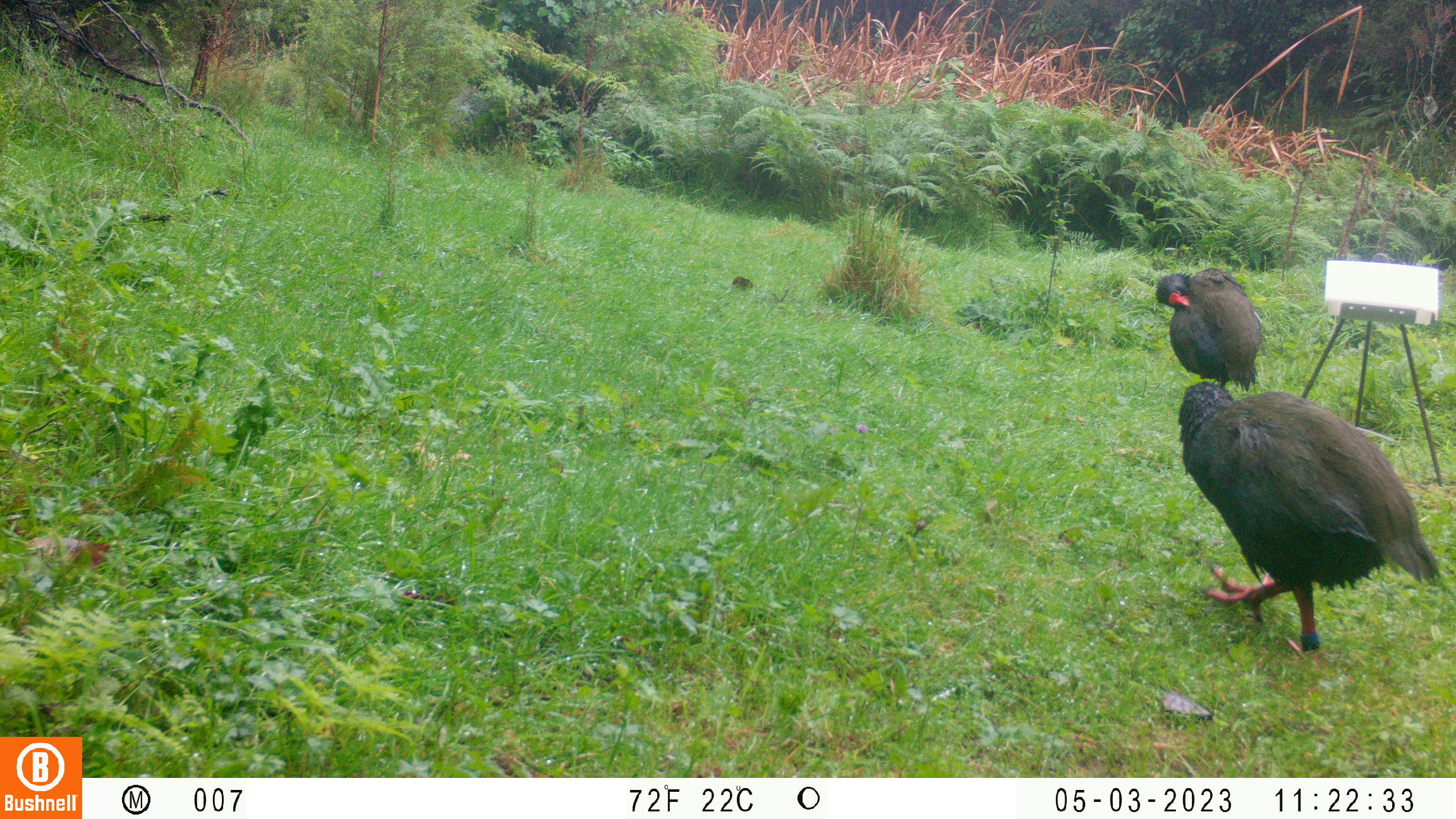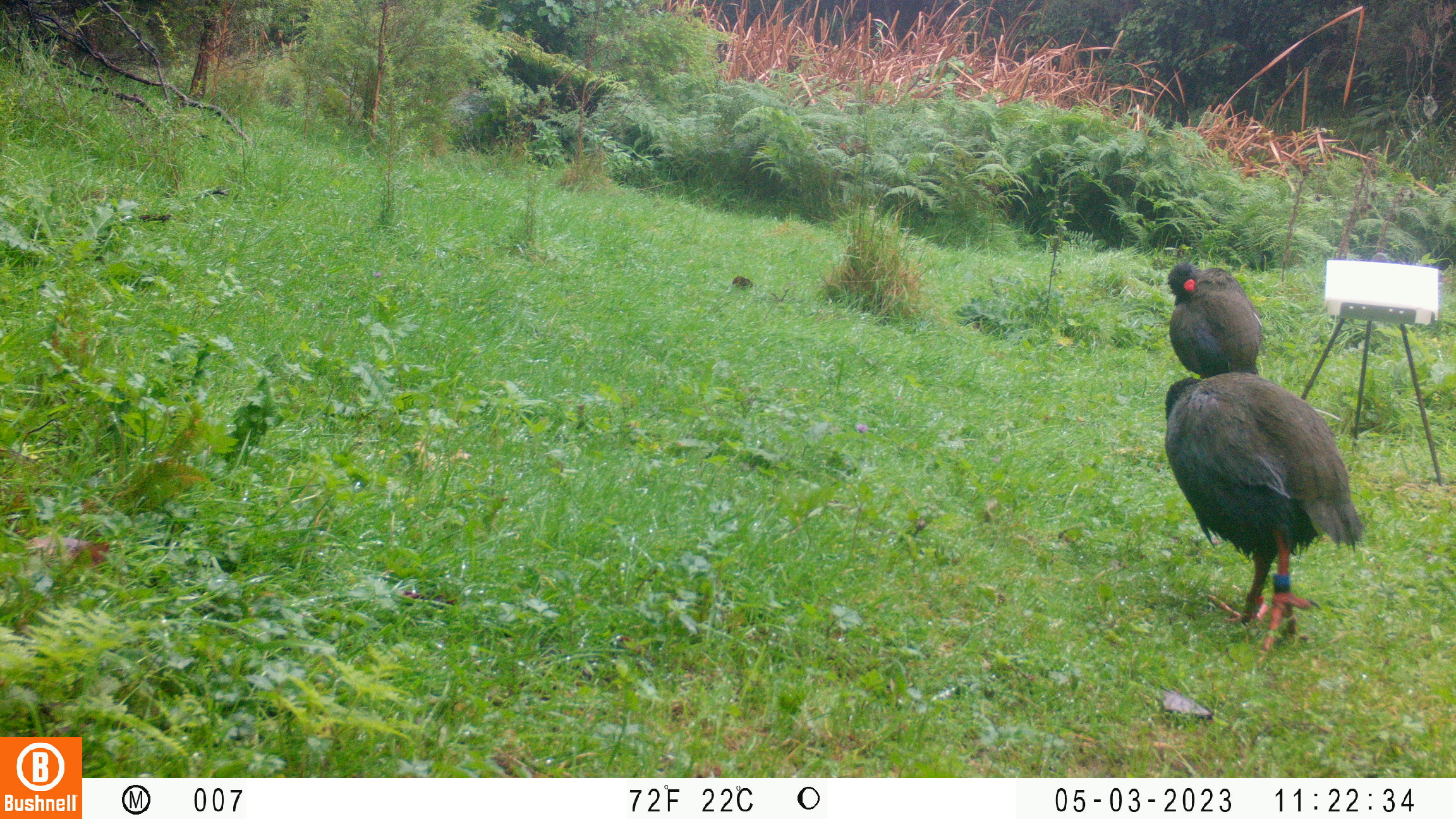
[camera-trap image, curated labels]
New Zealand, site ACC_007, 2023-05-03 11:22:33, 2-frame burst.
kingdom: Animalia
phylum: Chordata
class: Aves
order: Gruiformes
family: Rallidae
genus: Porphyrio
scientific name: Porphyrio mantelli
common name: takahe